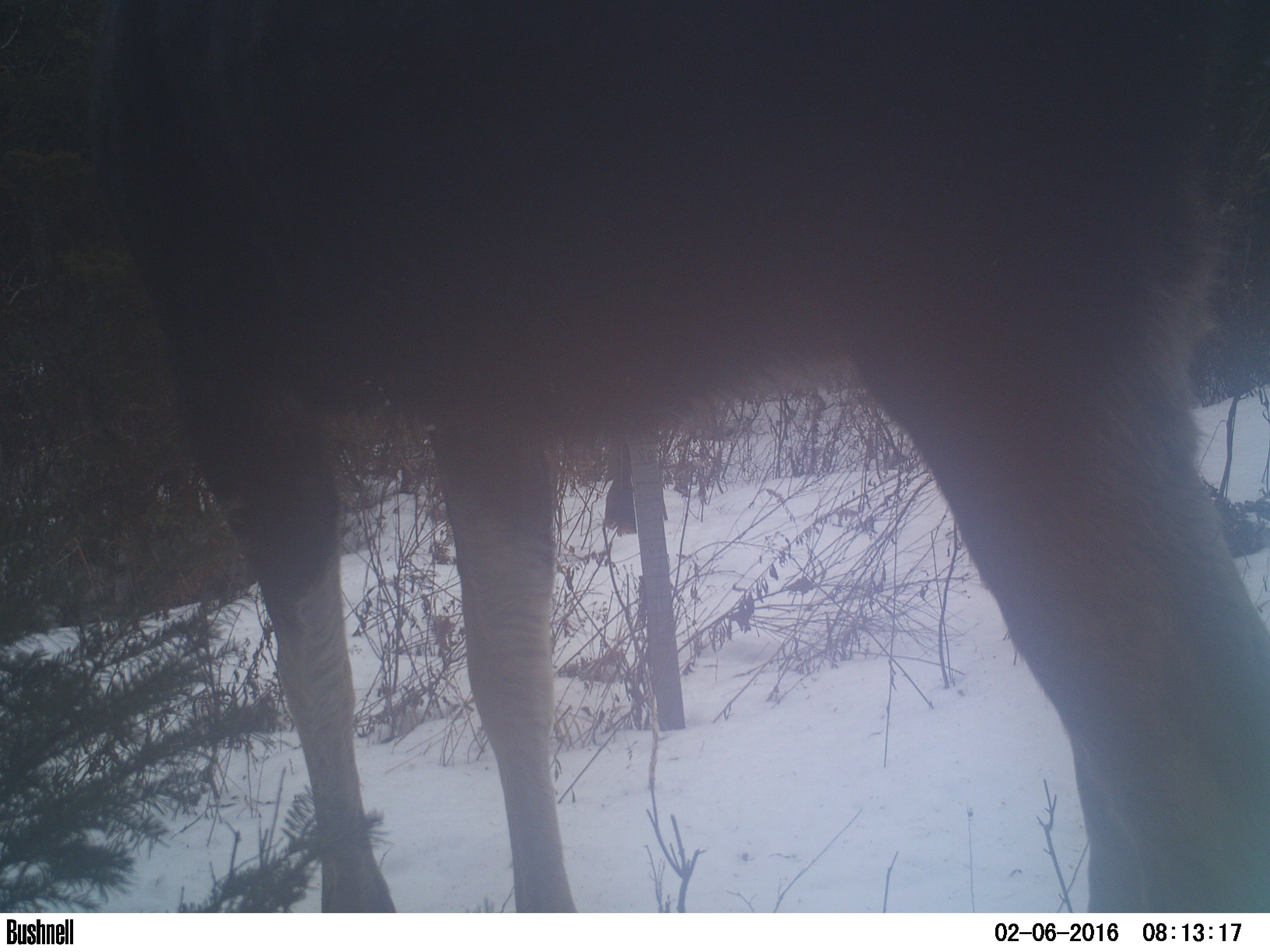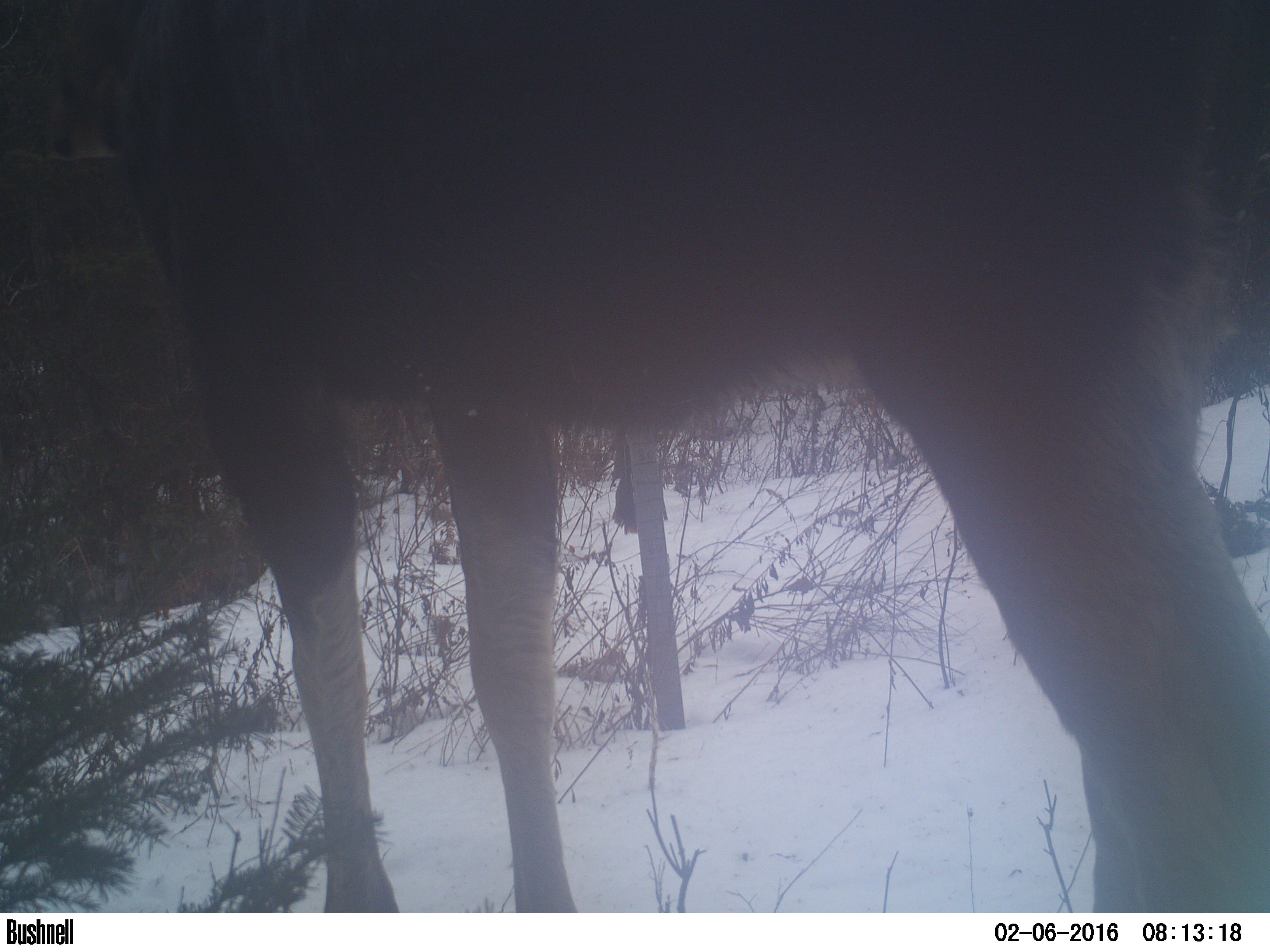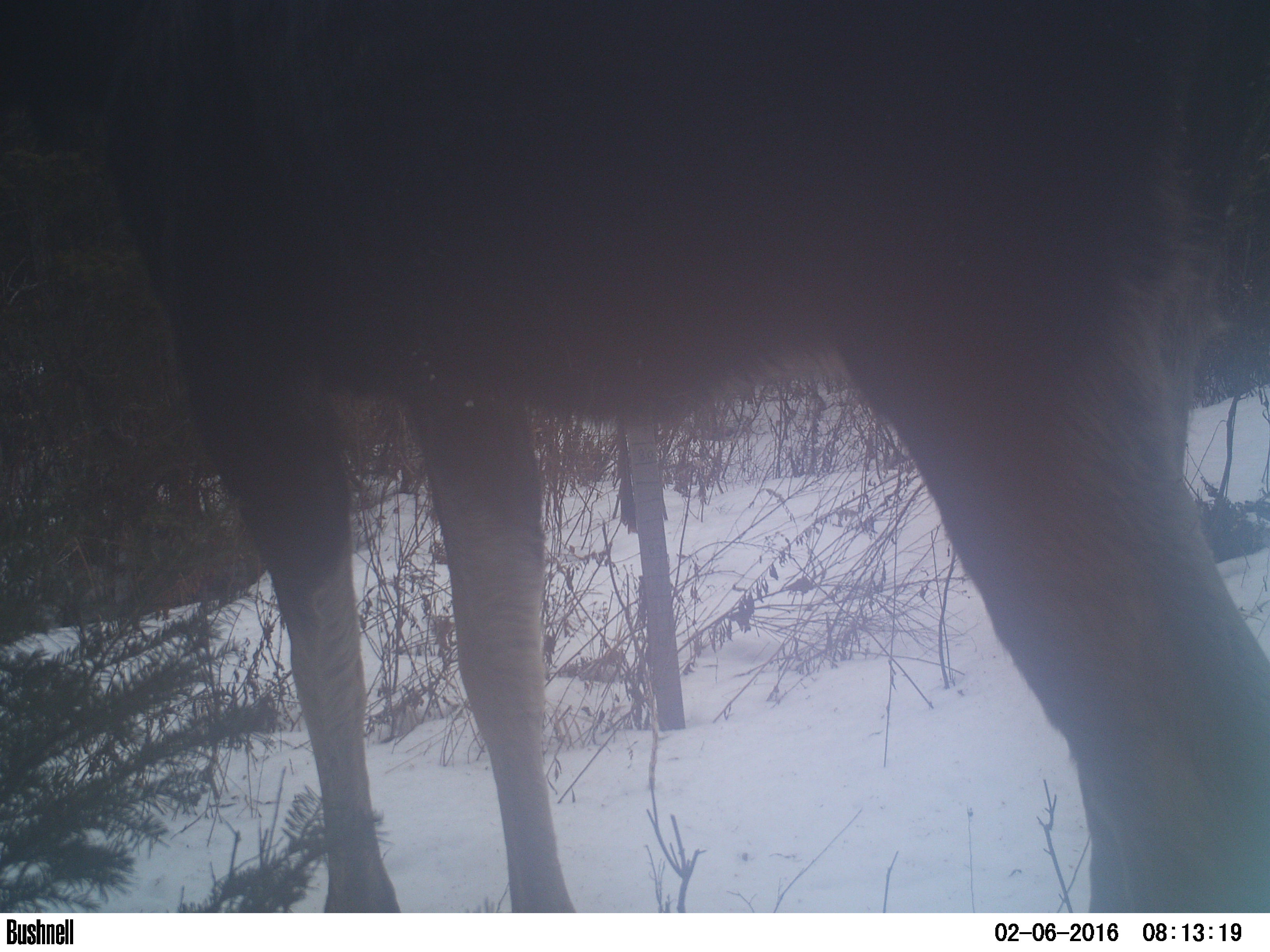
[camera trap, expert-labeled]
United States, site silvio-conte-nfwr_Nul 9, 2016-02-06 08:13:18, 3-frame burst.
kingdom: Animalia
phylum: Chordata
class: Mammalia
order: Artiodactyla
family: Cervidae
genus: Alces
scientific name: Alces alces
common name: moose